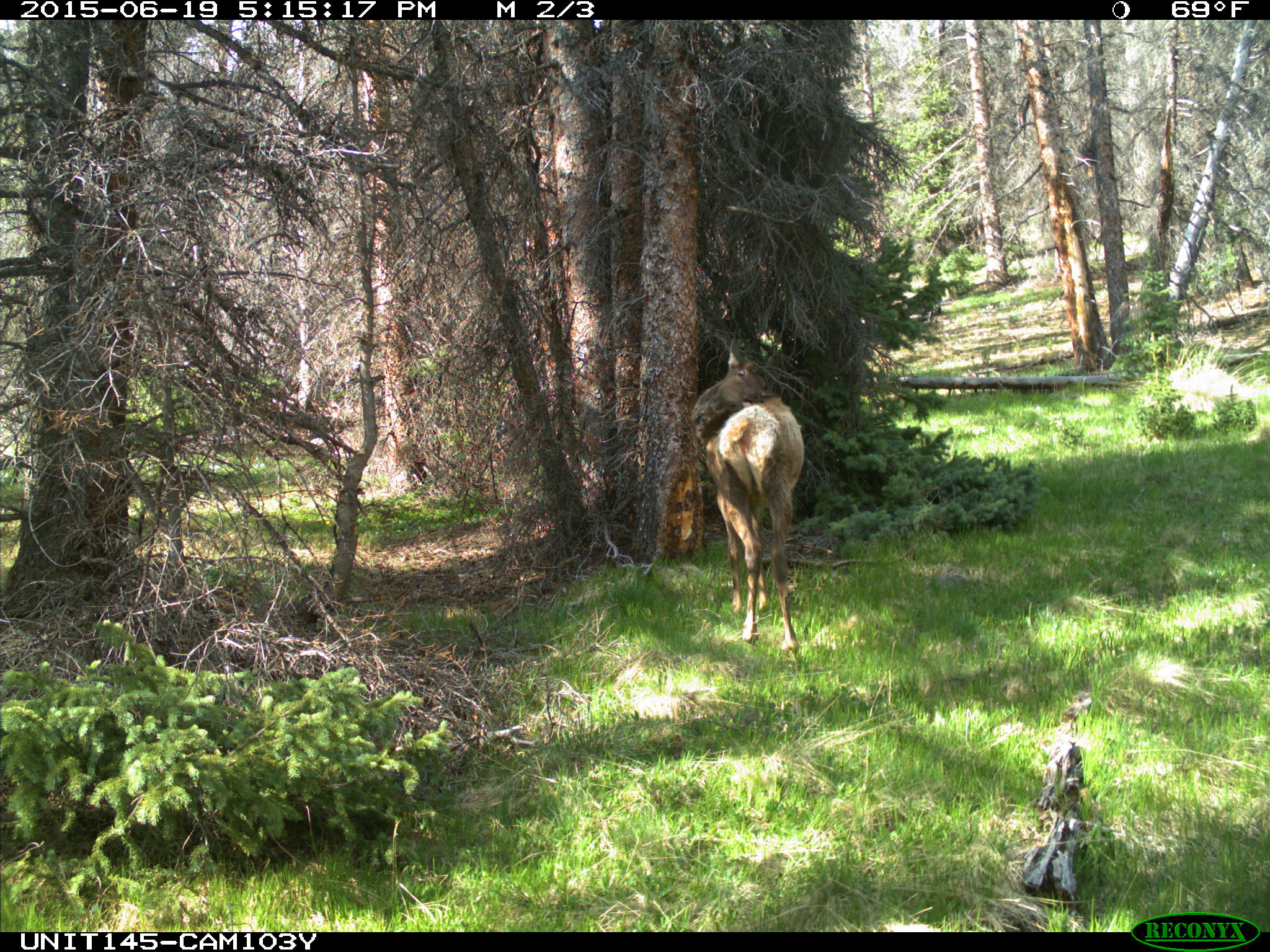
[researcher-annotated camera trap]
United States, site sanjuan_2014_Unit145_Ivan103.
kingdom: Animalia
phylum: Chordata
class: Mammalia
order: Artiodactyla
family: Cervidae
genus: Cervus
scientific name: Cervus elaphus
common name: red deer